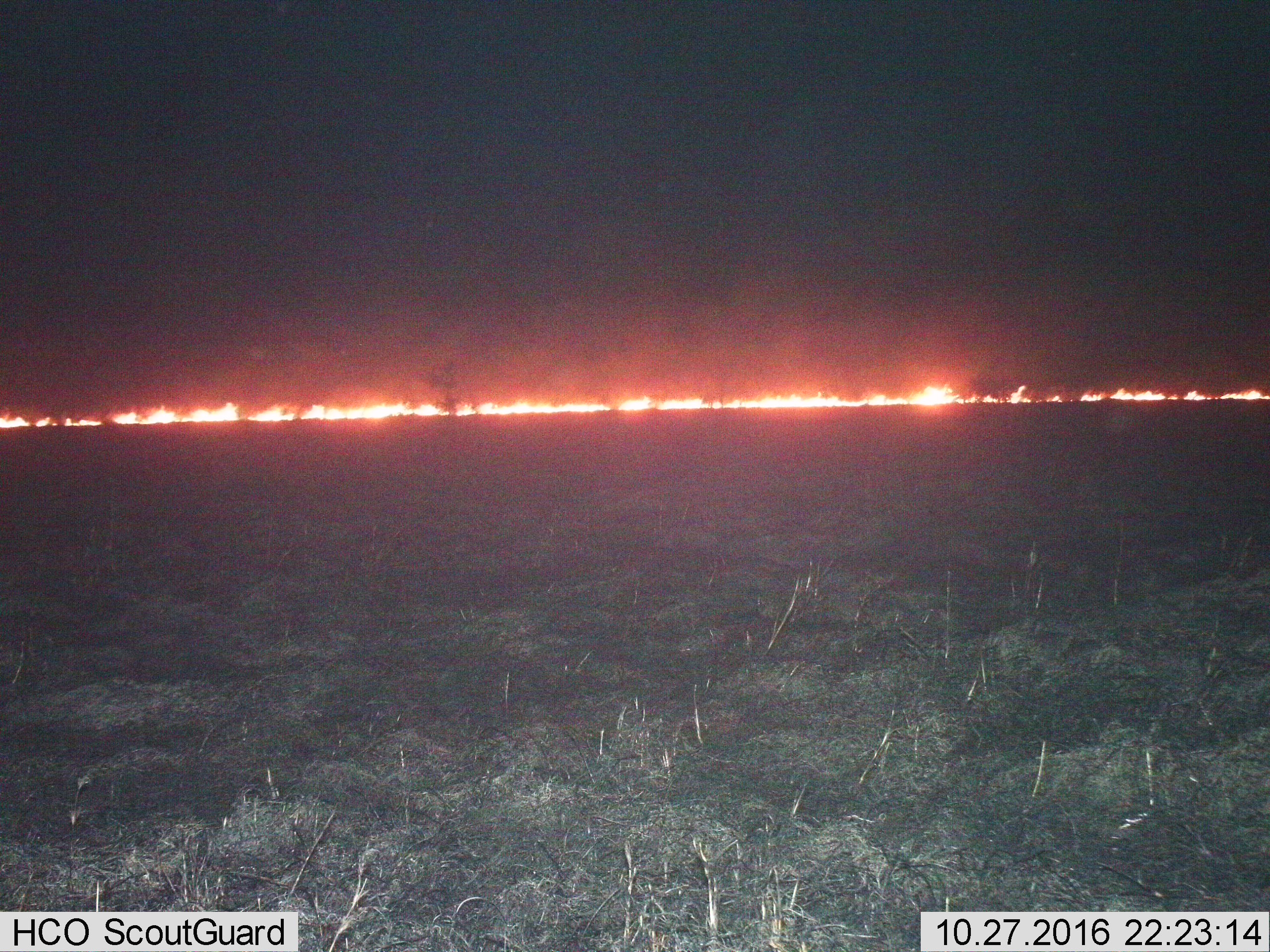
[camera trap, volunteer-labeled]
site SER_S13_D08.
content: unidentified animal